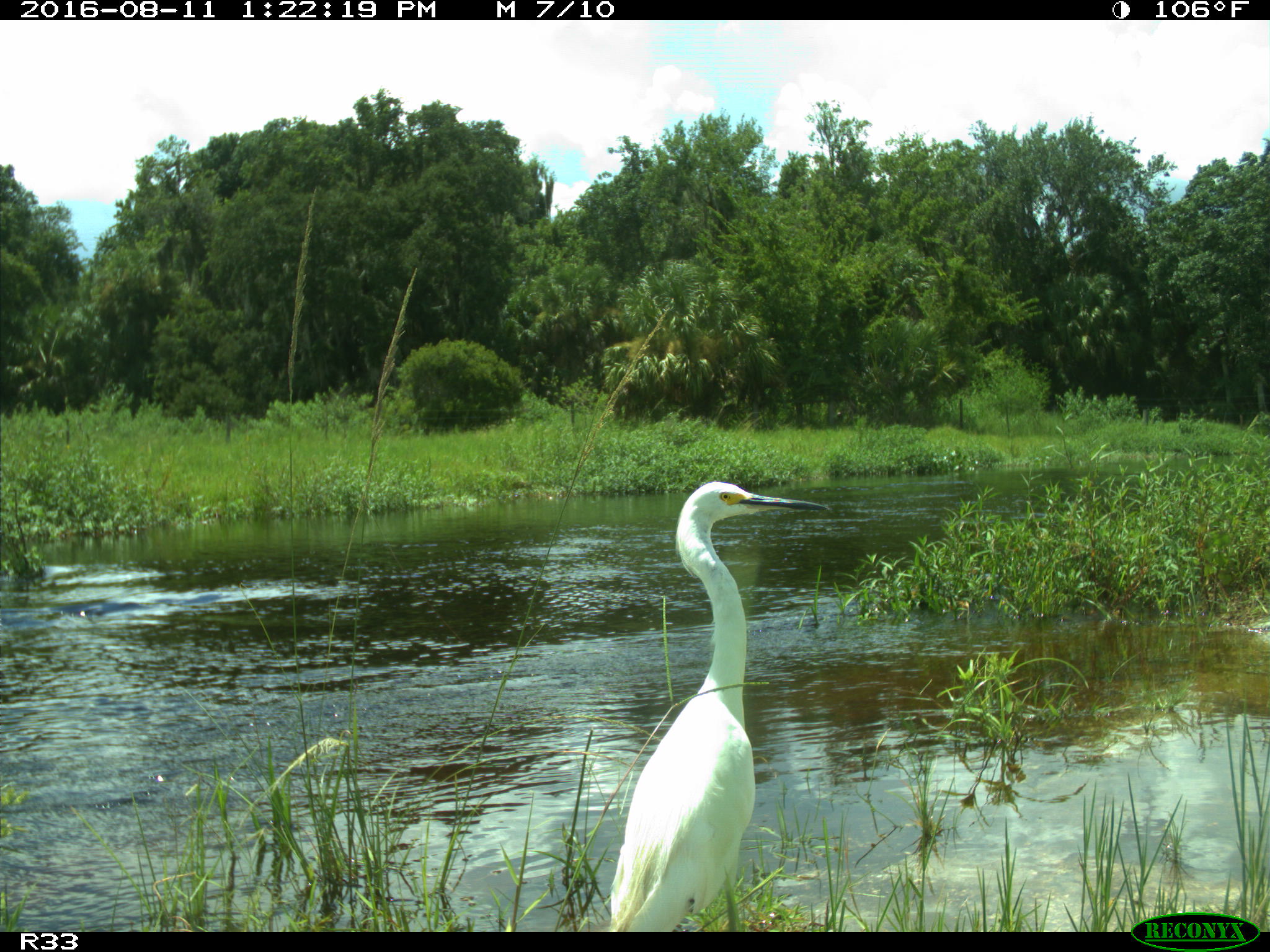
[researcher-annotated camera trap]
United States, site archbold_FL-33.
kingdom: Animalia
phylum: Chordata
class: Aves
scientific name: Aves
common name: birds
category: unidentified bird